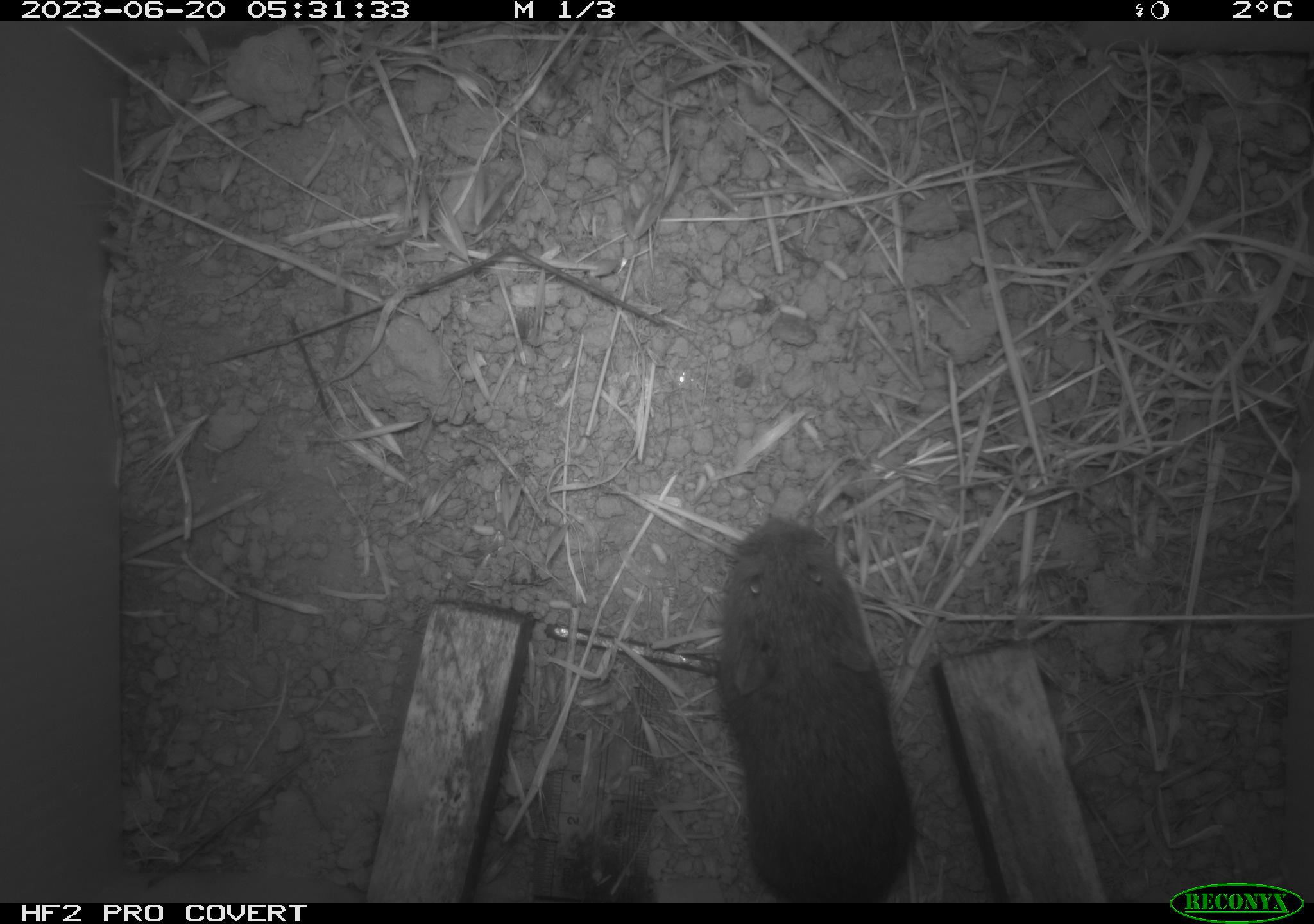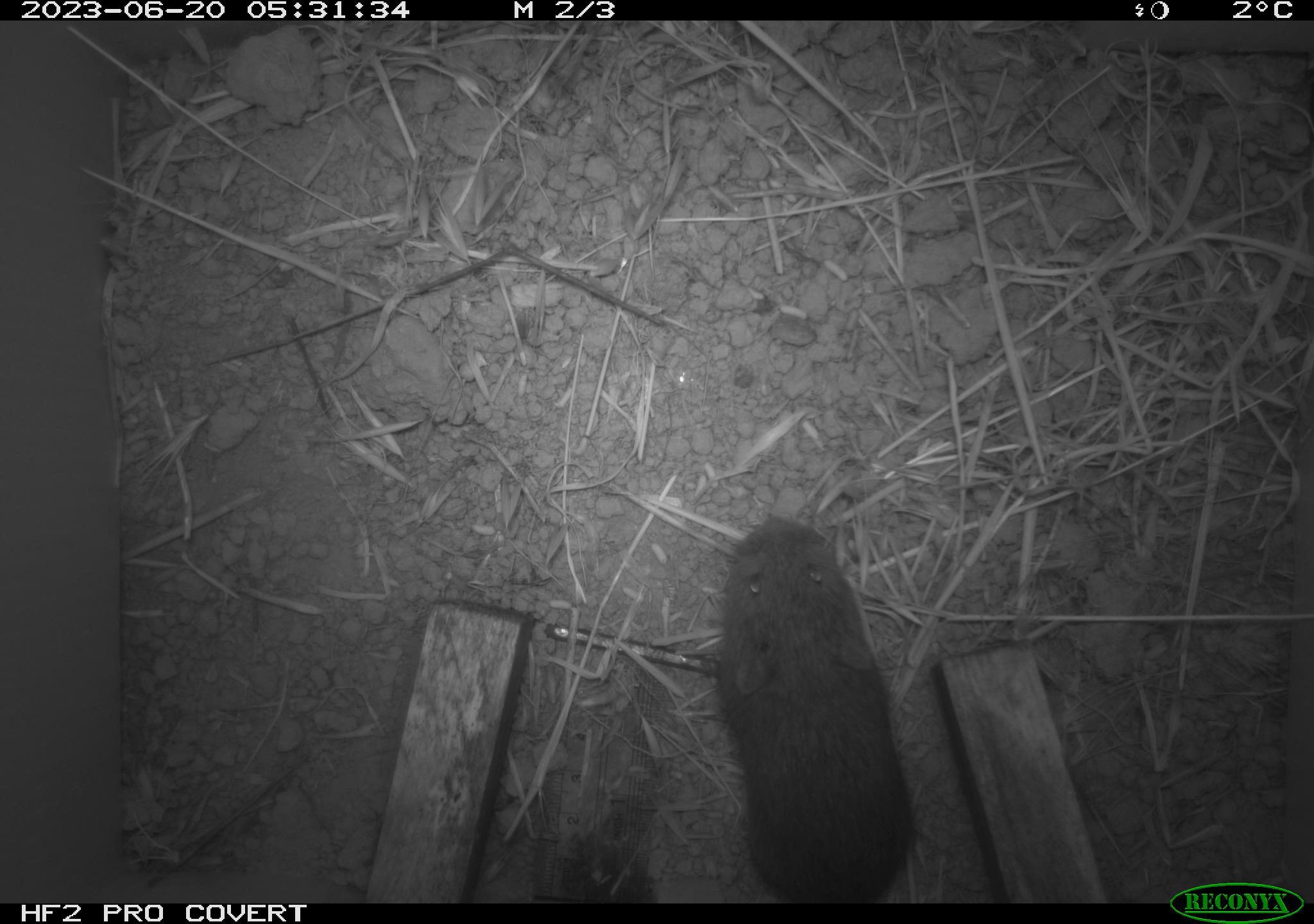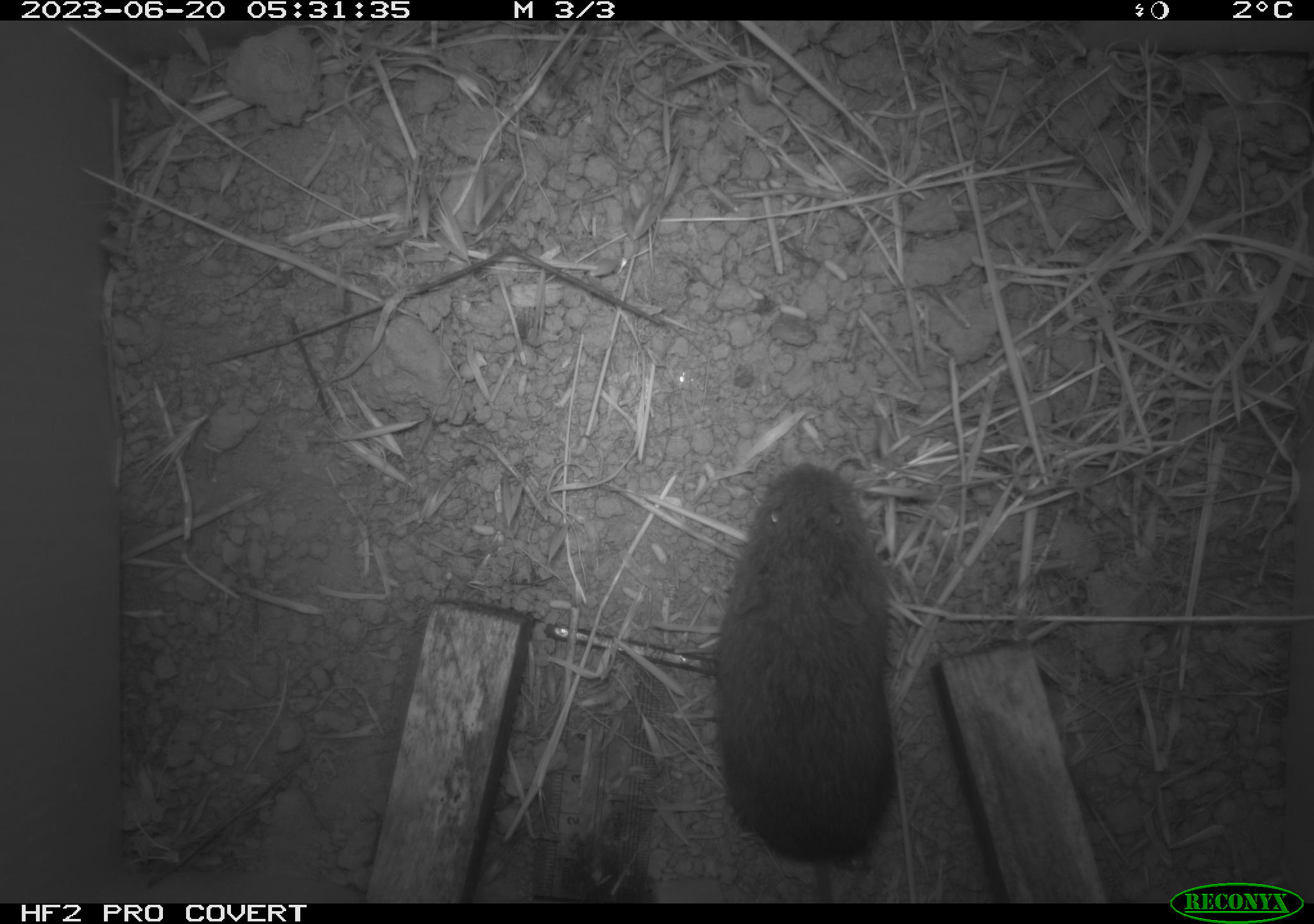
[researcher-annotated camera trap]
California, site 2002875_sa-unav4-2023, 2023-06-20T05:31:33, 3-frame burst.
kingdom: Animalia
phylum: Chordata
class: Mammalia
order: Rodentia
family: Cricetidae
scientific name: Arvicolinae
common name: voles, lemmings, and muskrats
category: arvicolinae subfamily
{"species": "arvicolinae subfamily (voles, lemmings, and muskrats) (Arvicolinae)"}